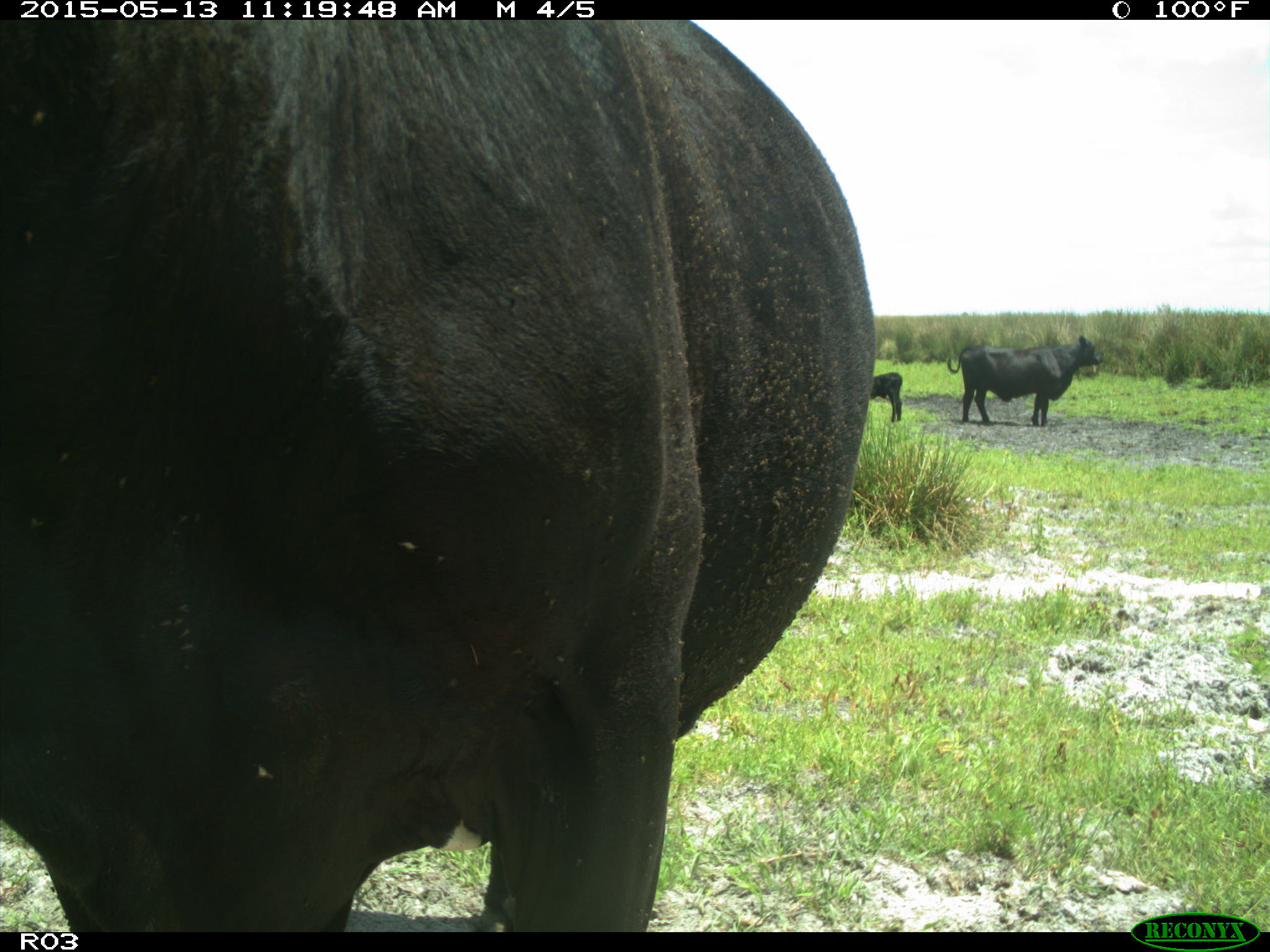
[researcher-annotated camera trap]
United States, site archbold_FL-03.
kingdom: Animalia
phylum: Chordata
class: Mammalia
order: Artiodactyla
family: Bovidae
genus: Bos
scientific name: Bos taurus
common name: domestic cow